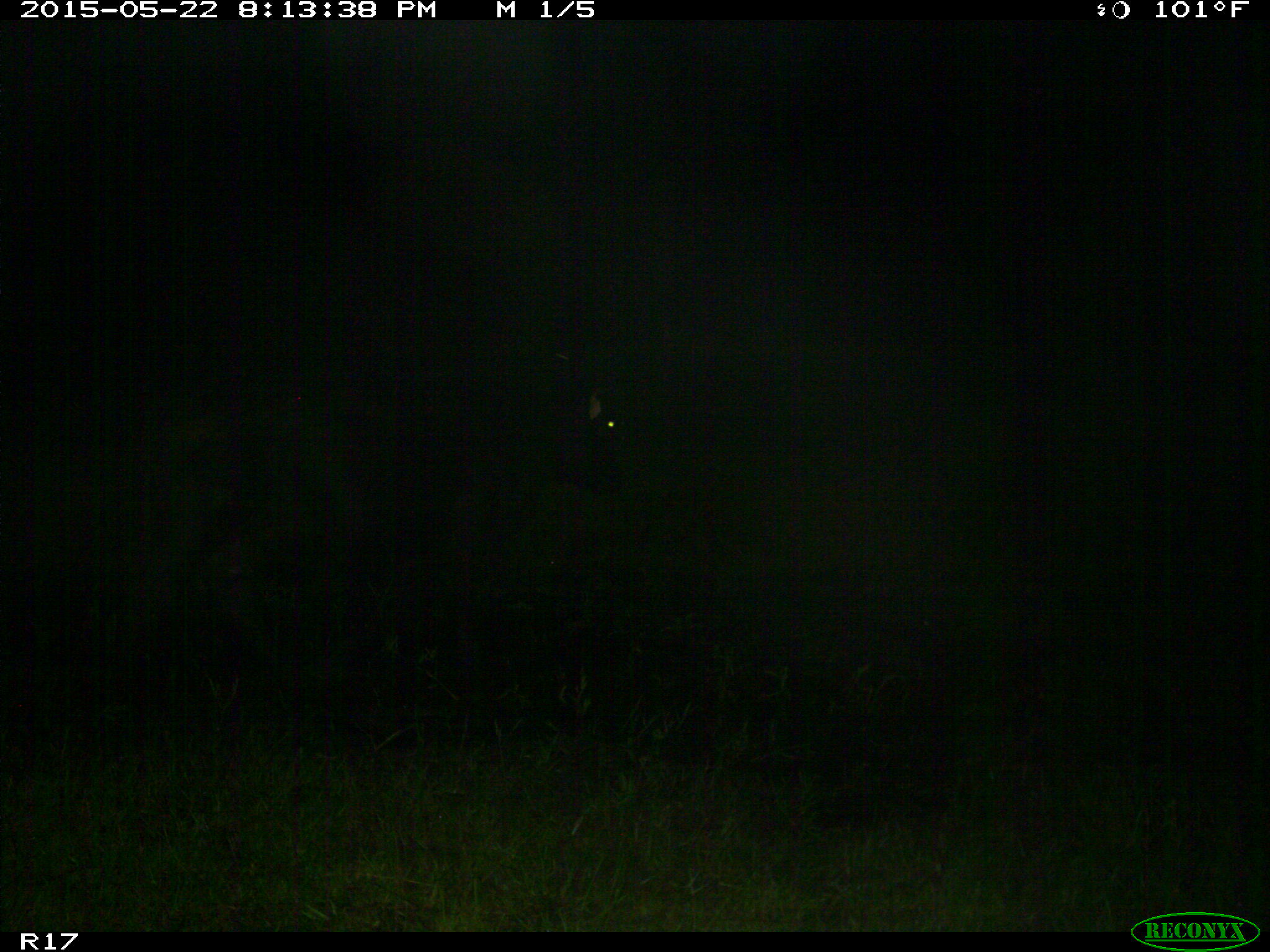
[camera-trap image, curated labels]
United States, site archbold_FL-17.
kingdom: Animalia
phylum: Chordata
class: Mammalia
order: Artiodactyla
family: Bovidae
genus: Bos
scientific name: Bos taurus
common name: domestic cow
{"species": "Bos taurus (domestic cow)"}